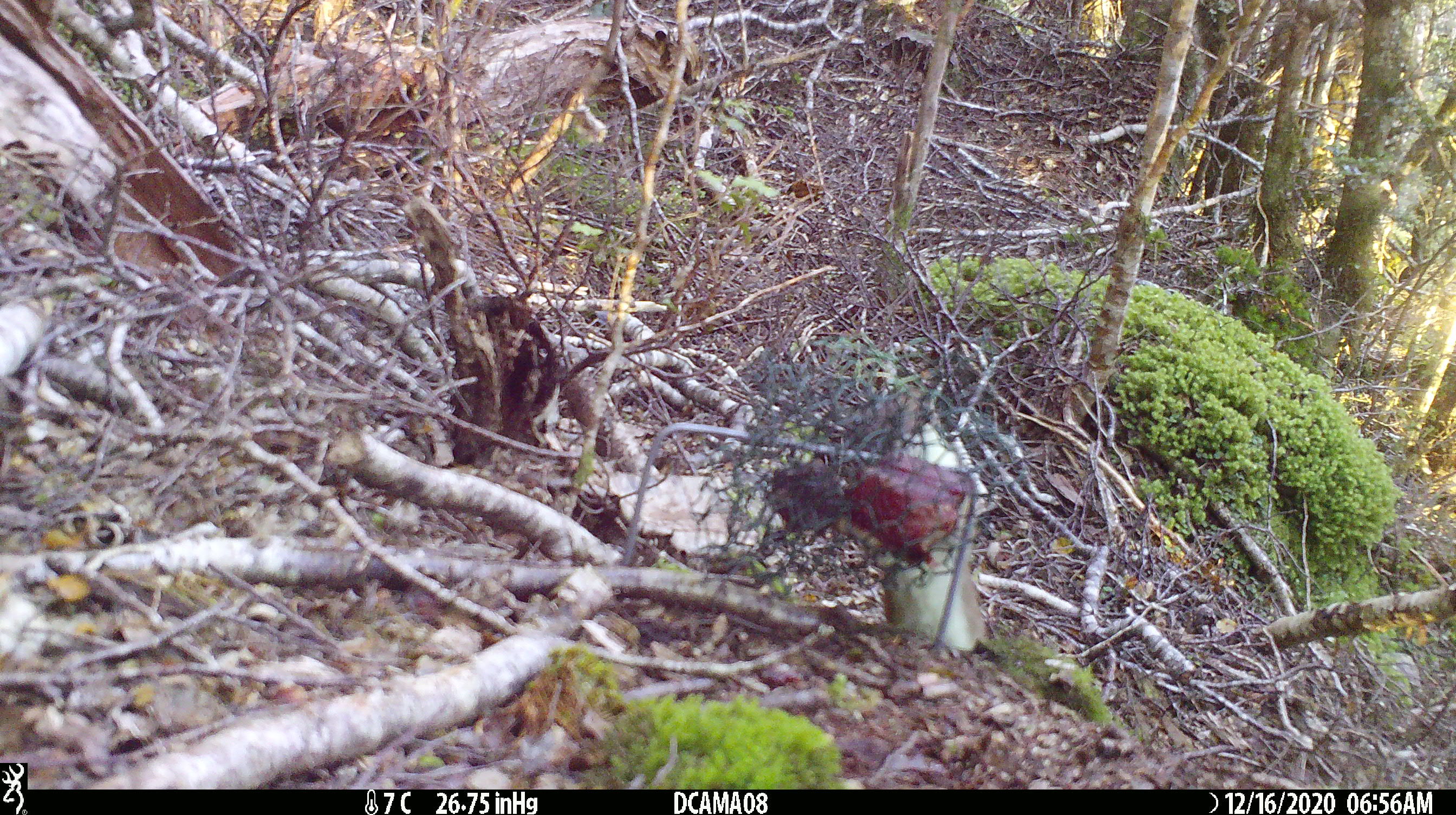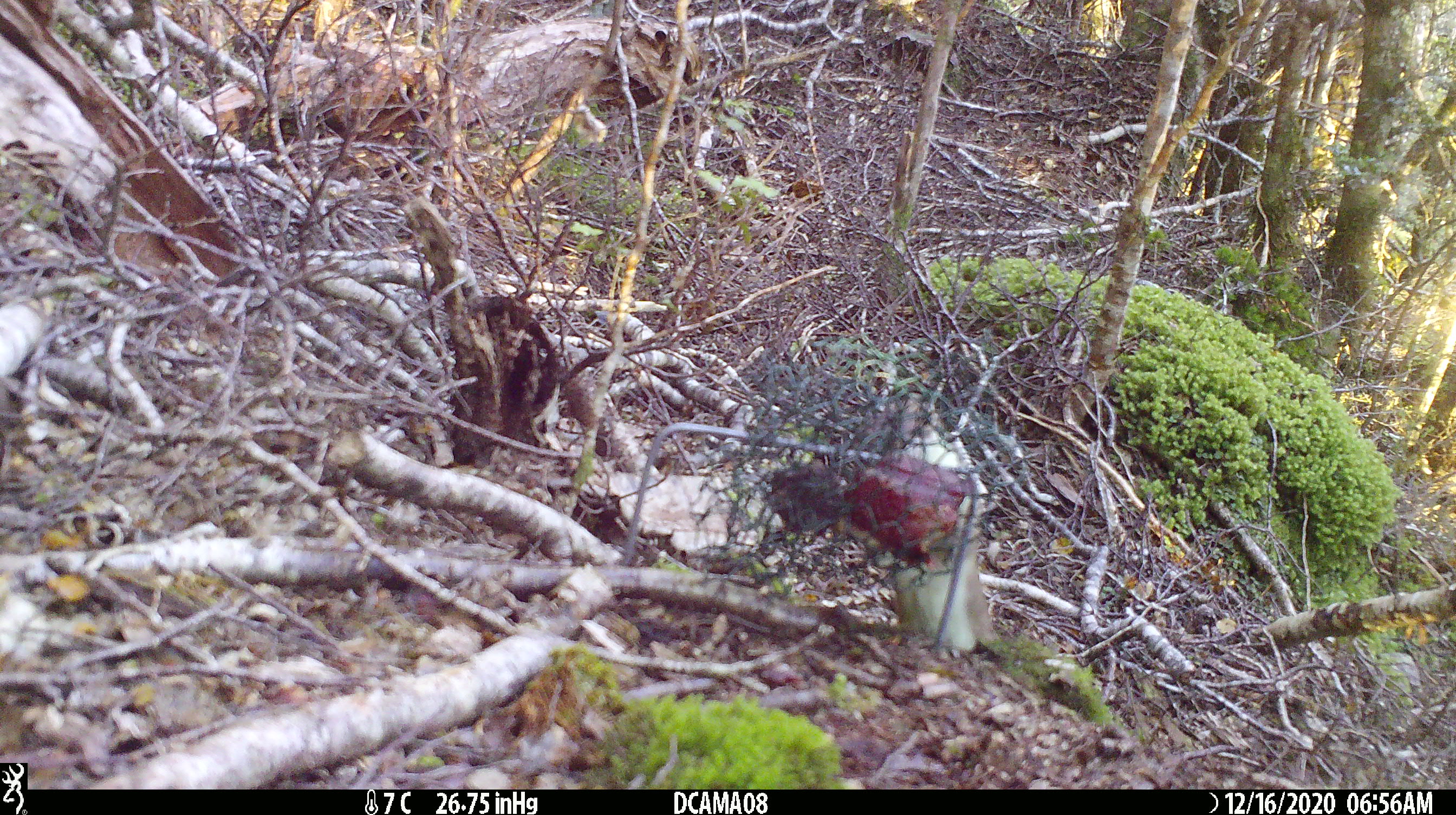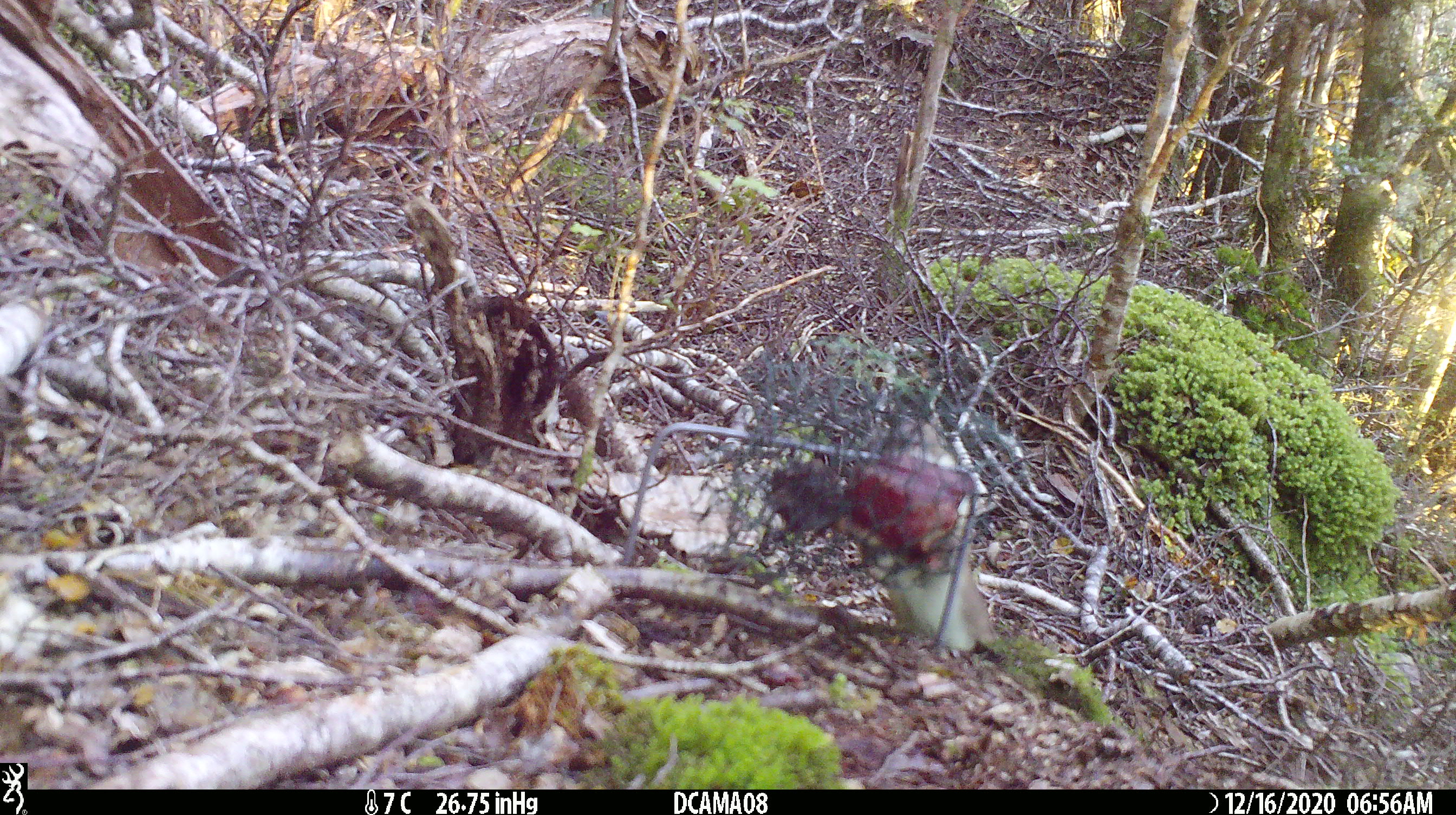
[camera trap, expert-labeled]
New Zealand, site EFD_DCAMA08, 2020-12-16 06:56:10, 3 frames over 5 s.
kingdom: Animalia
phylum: Chordata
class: Mammalia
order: Carnivora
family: Mustelidae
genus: Mustela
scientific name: Mustela erminea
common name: stoat